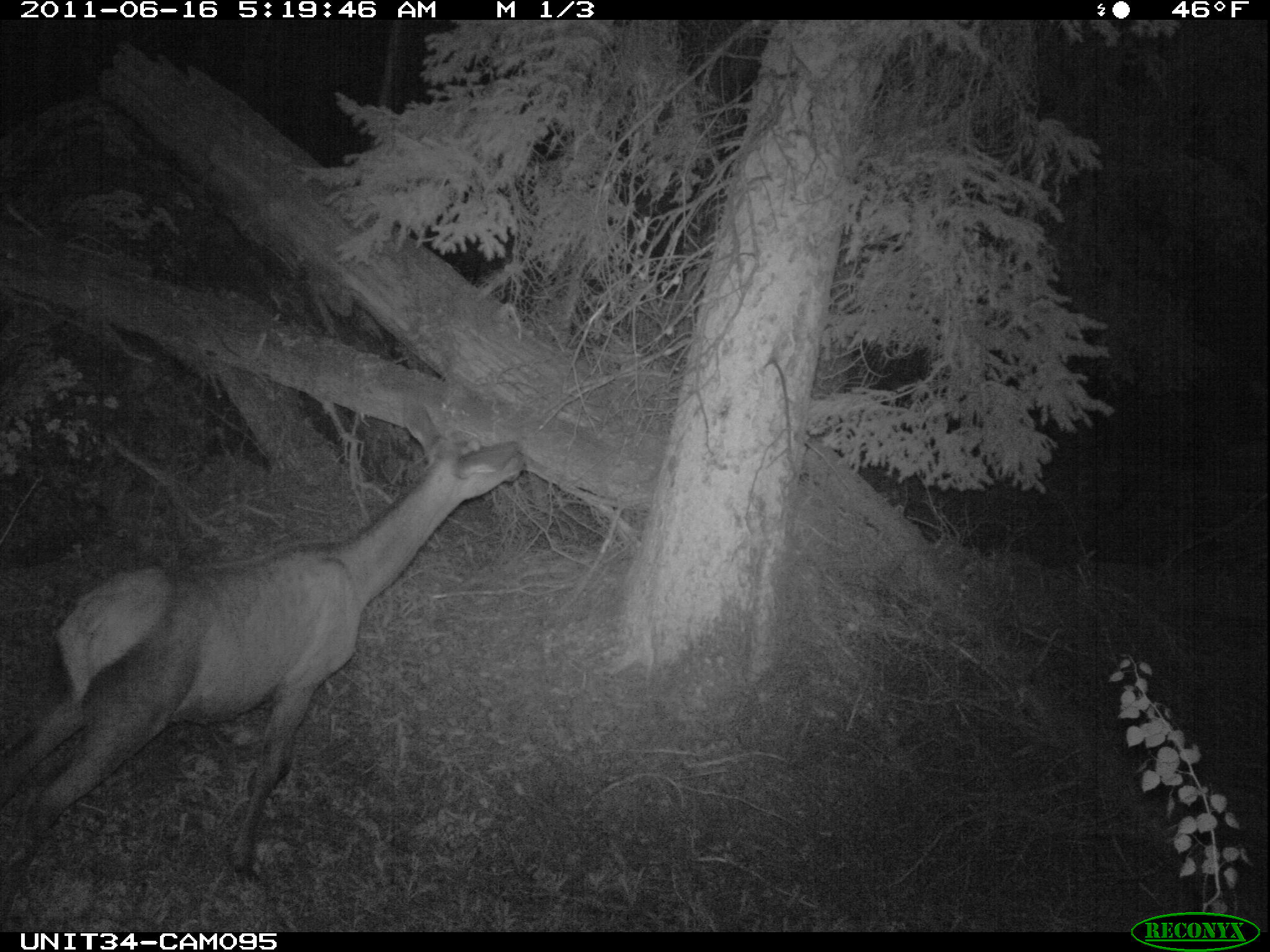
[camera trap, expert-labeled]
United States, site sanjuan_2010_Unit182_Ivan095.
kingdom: Animalia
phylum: Chordata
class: Mammalia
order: Artiodactyla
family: Cervidae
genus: Cervus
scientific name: Cervus elaphus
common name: red deer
Cervus elaphus (red deer).